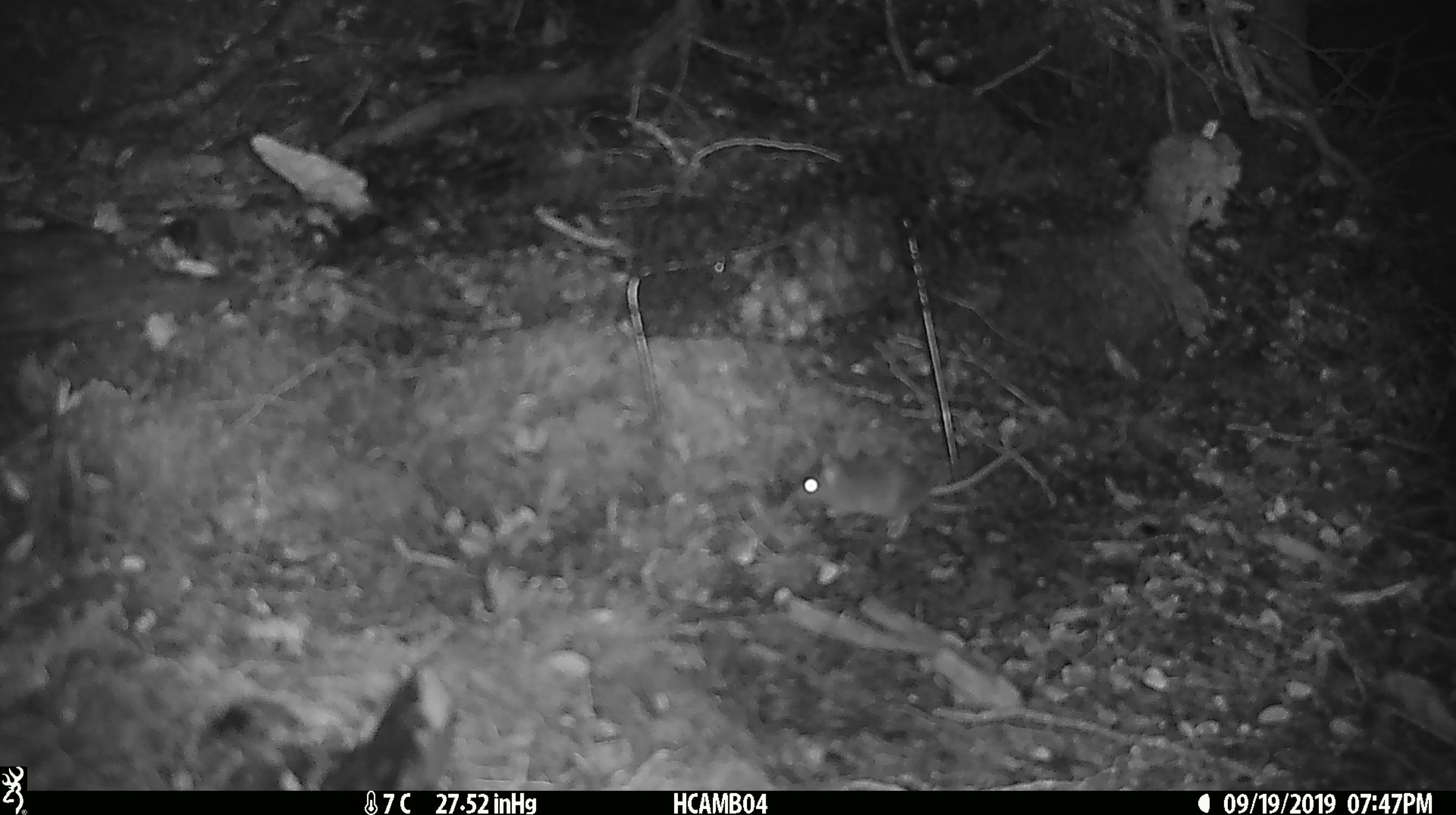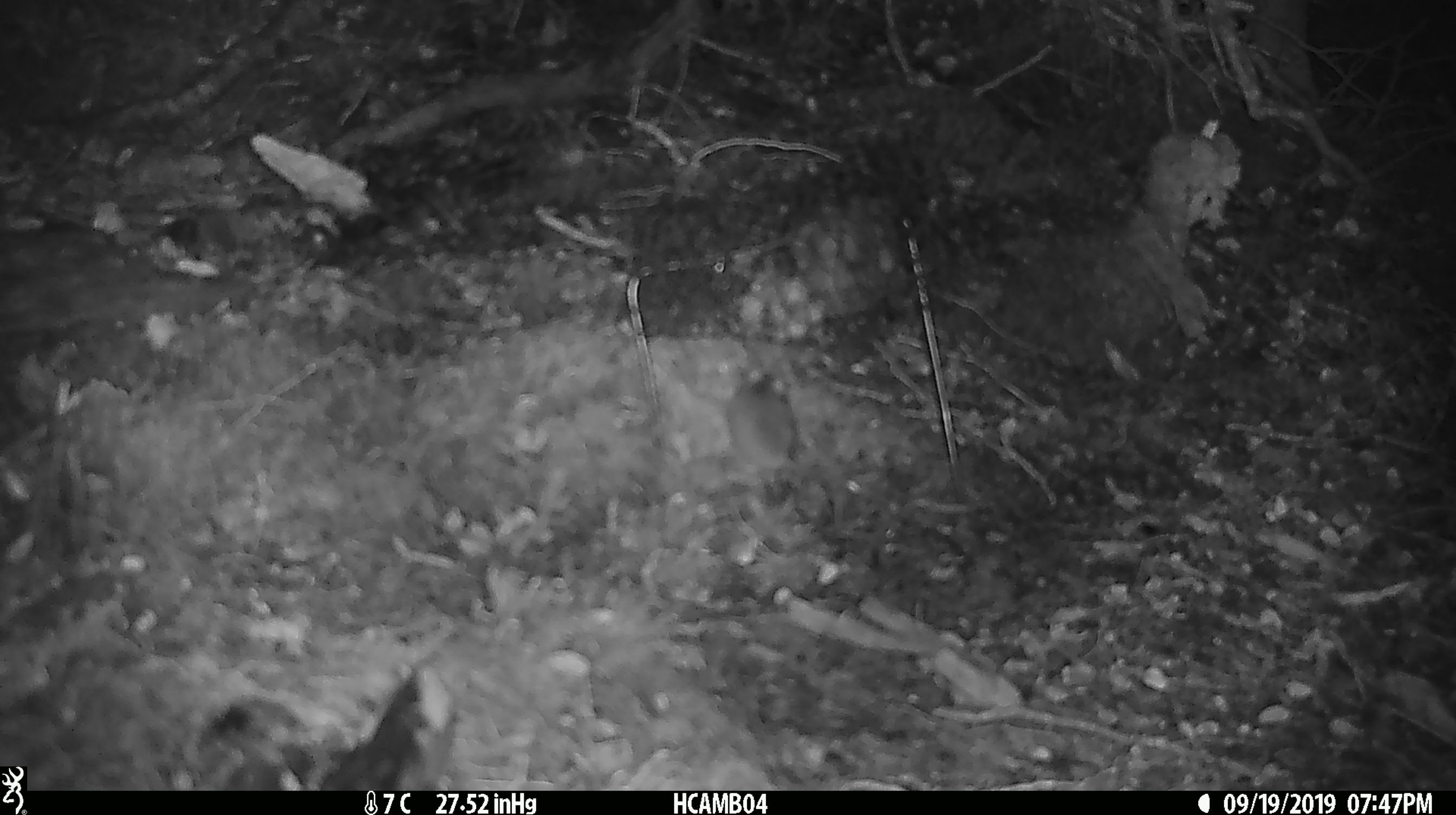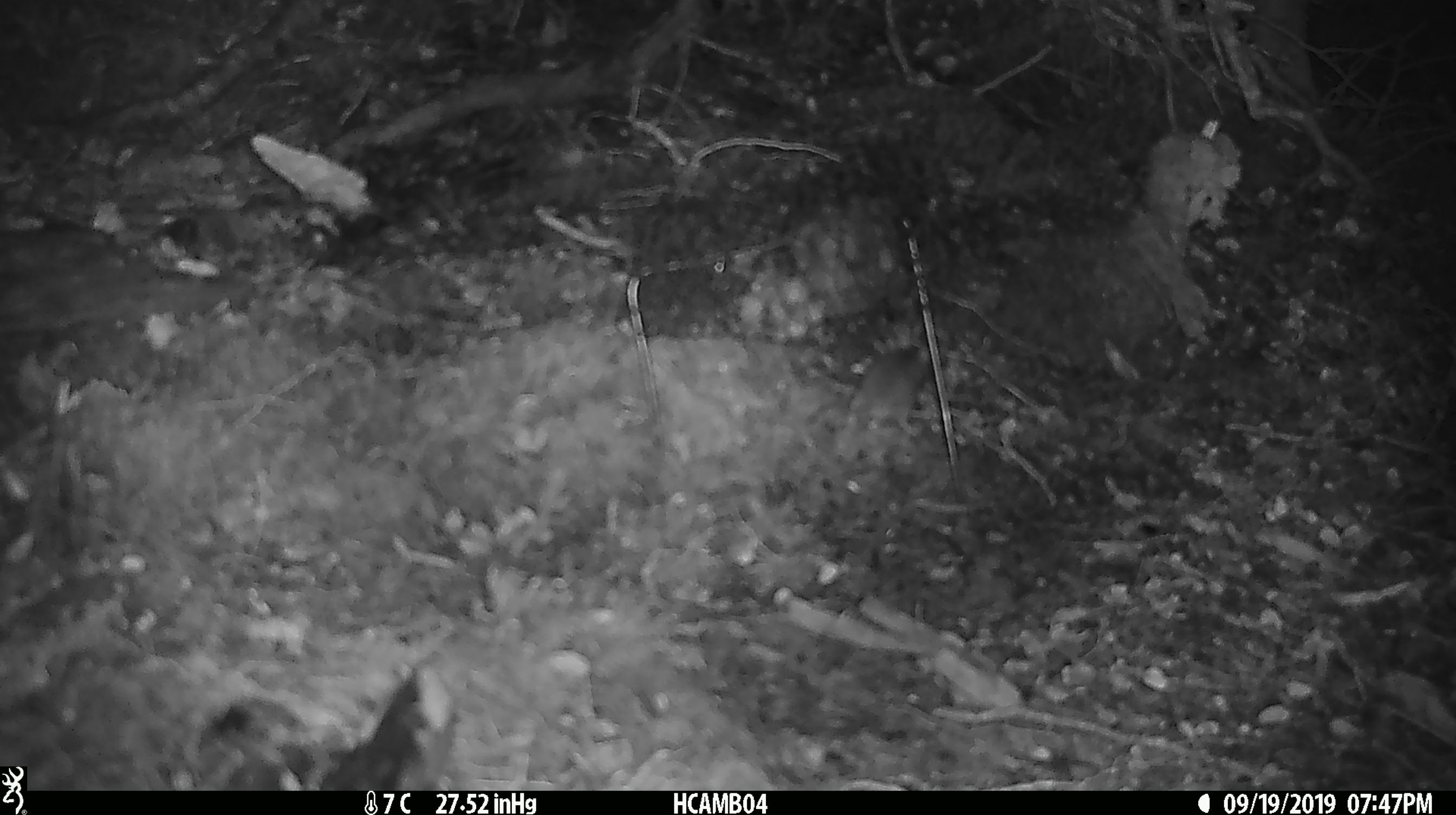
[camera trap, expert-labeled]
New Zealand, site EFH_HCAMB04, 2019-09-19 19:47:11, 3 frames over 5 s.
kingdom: Animalia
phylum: Chordata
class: Mammalia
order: Rodentia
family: Muridae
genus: Mus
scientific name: Mus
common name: mouse